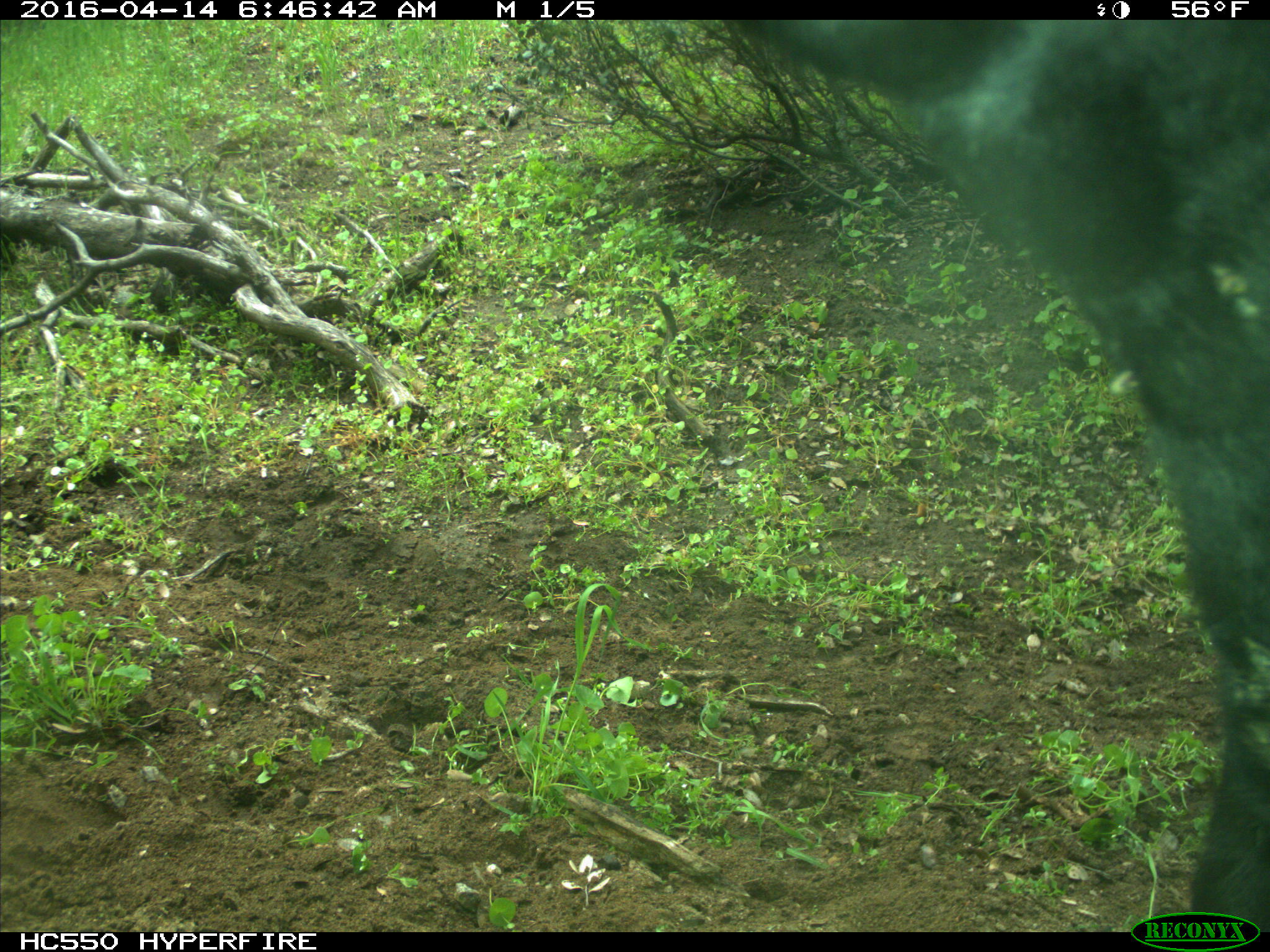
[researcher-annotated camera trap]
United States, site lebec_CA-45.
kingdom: Animalia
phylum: Chordata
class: Mammalia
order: Artiodactyla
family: Bovidae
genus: Bos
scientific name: Bos taurus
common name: domestic cow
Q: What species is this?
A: Bos taurus (domestic cow).